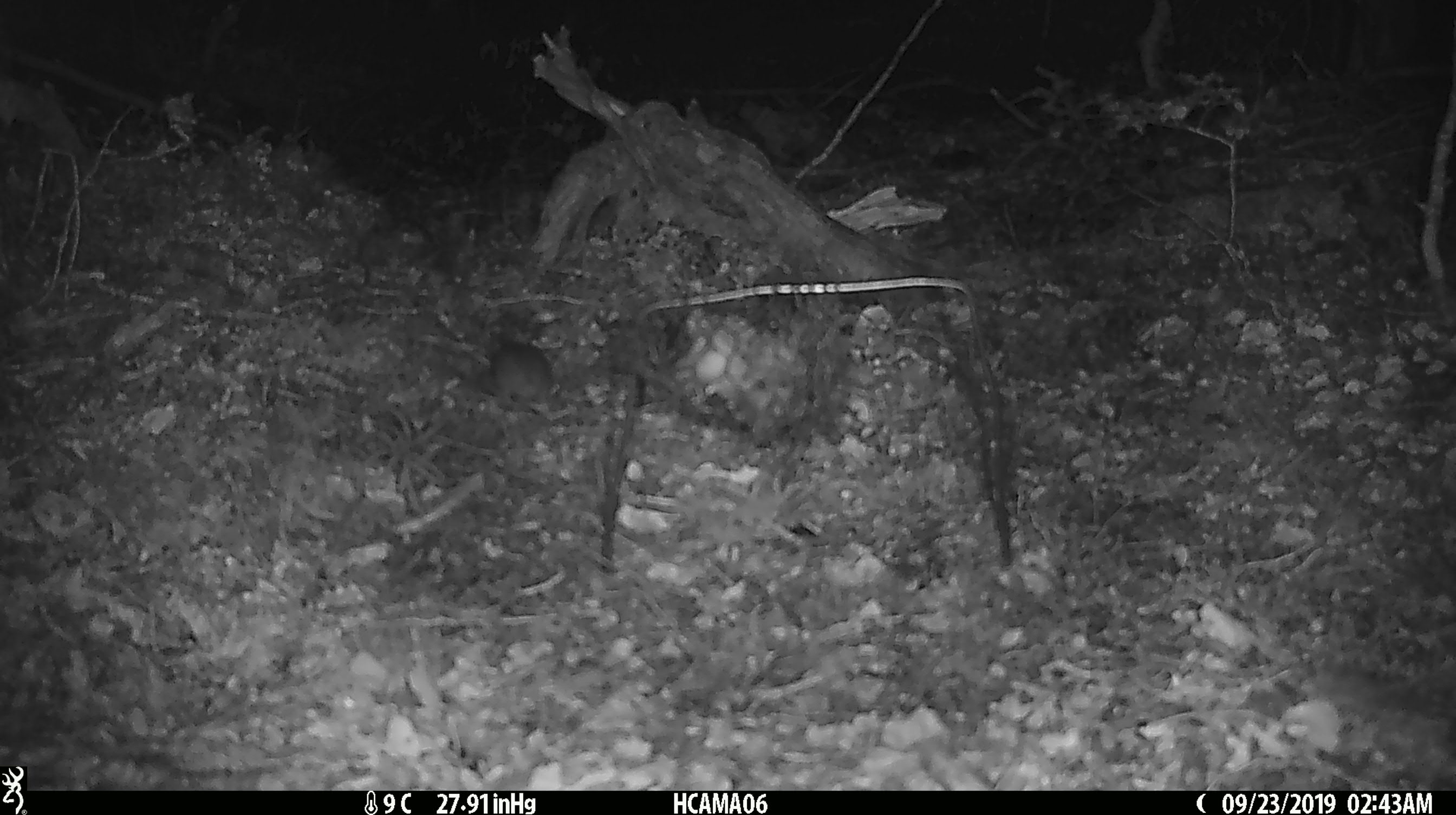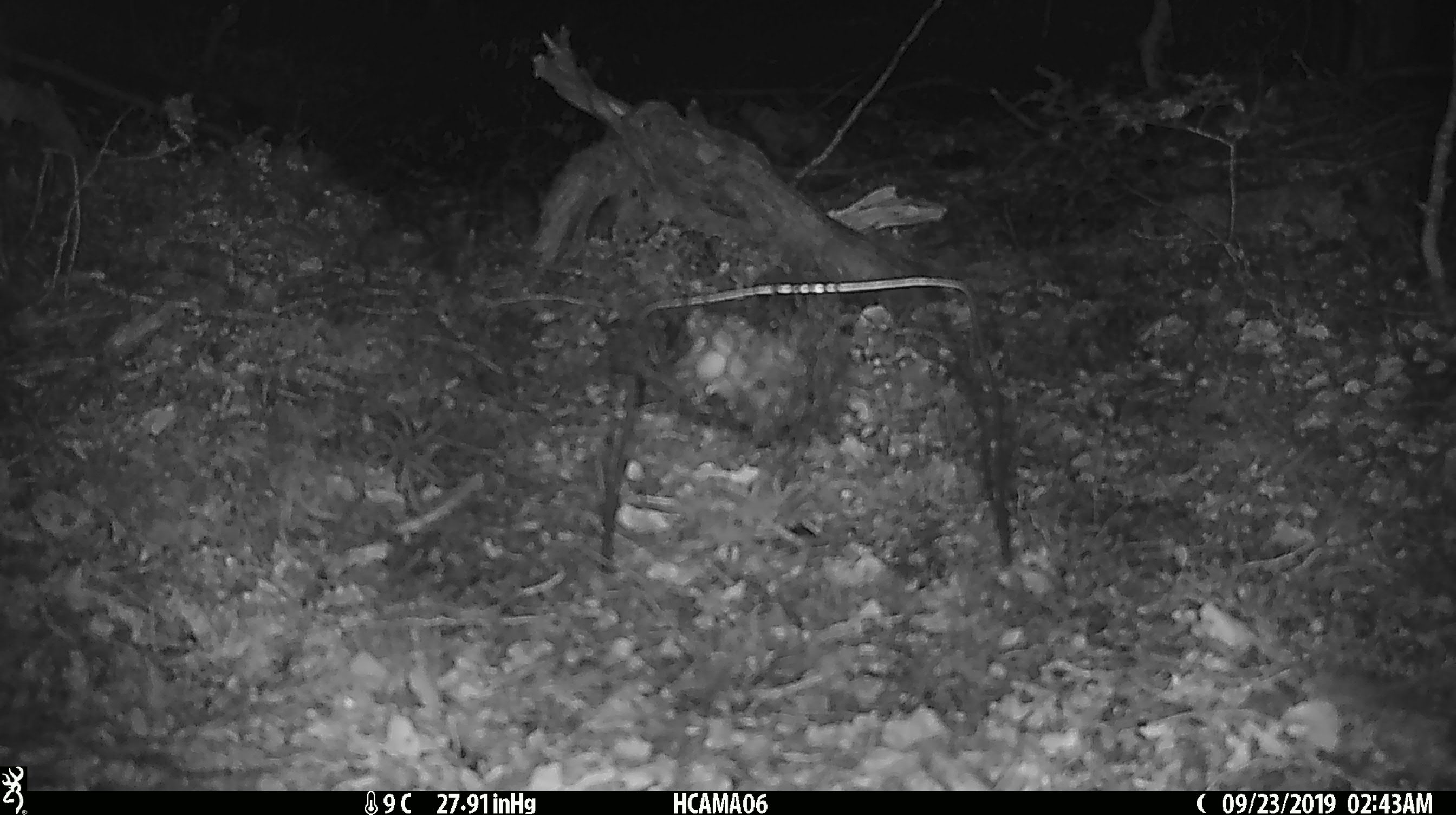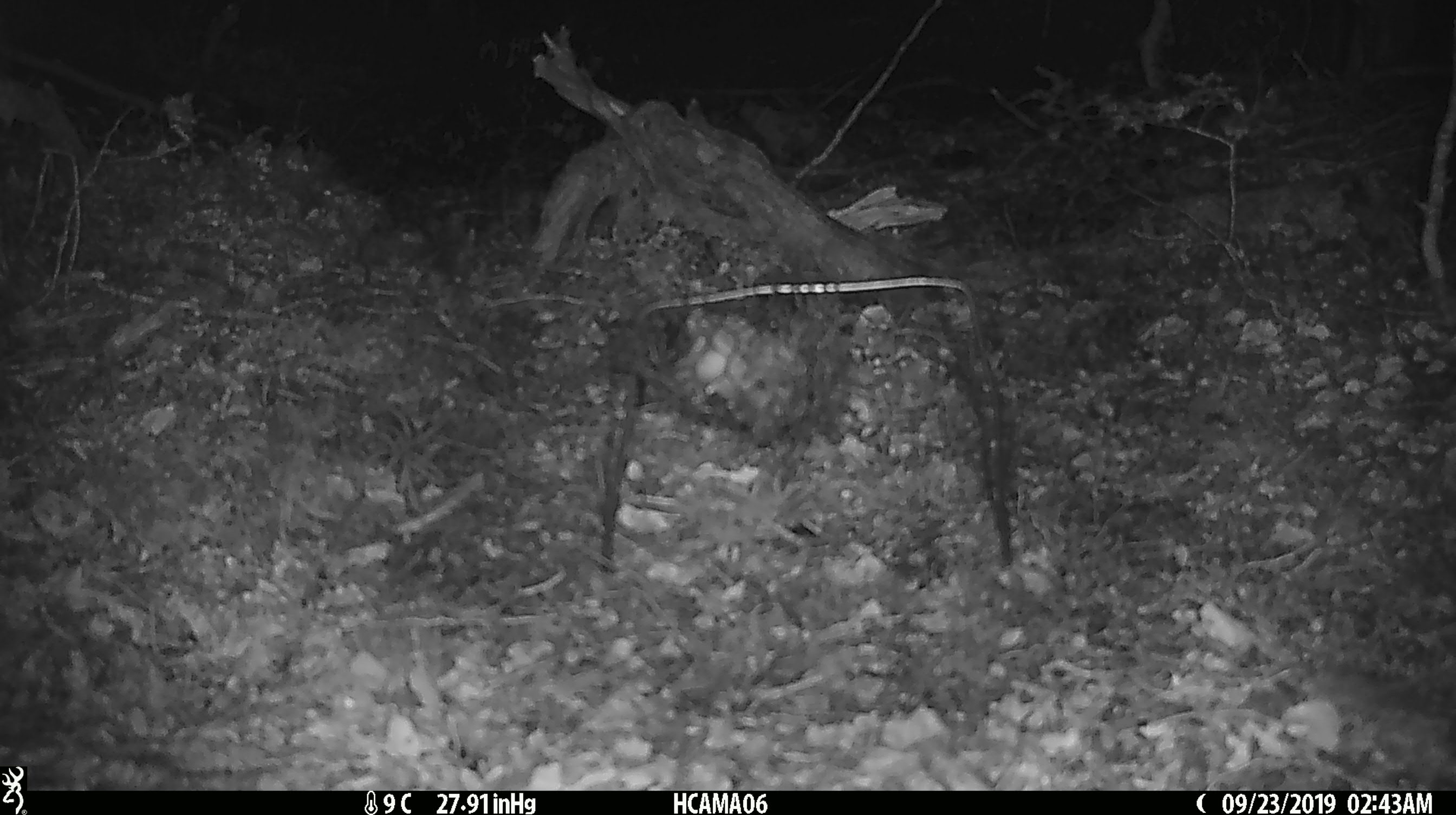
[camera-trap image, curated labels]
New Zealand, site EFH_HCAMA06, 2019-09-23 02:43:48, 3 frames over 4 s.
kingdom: Animalia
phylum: Chordata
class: Mammalia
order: Rodentia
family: Muridae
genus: Mus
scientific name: Mus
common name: mouse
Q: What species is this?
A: Mouse (Mus).